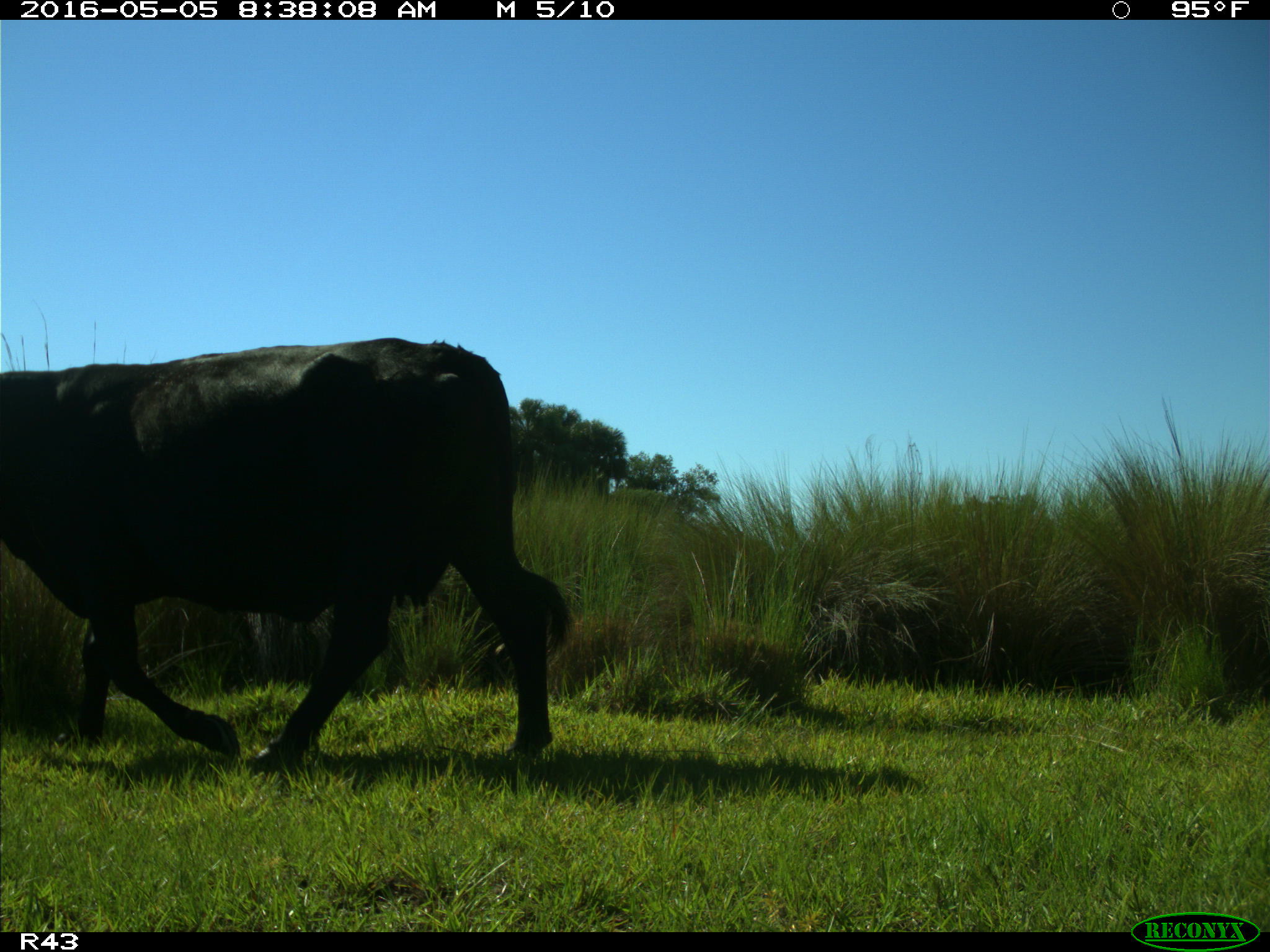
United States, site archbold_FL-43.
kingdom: Animalia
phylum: Chordata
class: Mammalia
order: Artiodactyla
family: Bovidae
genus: Bos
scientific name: Bos taurus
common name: domestic cow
Bos taurus (domestic cow).